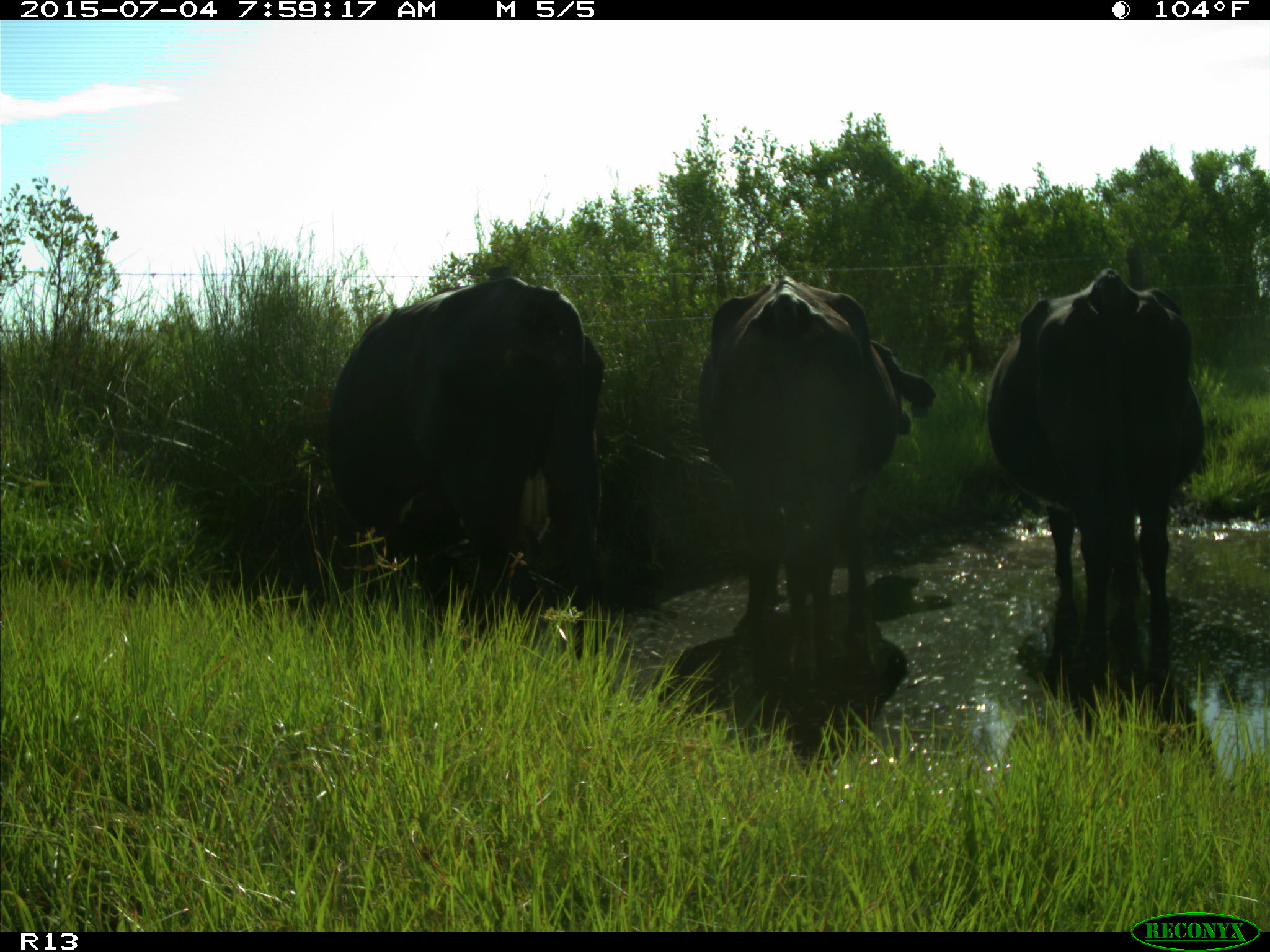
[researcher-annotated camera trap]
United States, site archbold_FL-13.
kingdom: Animalia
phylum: Chordata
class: Mammalia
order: Artiodactyla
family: Bovidae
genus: Bos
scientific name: Bos taurus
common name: domestic cow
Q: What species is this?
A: Bos taurus (domestic cow).